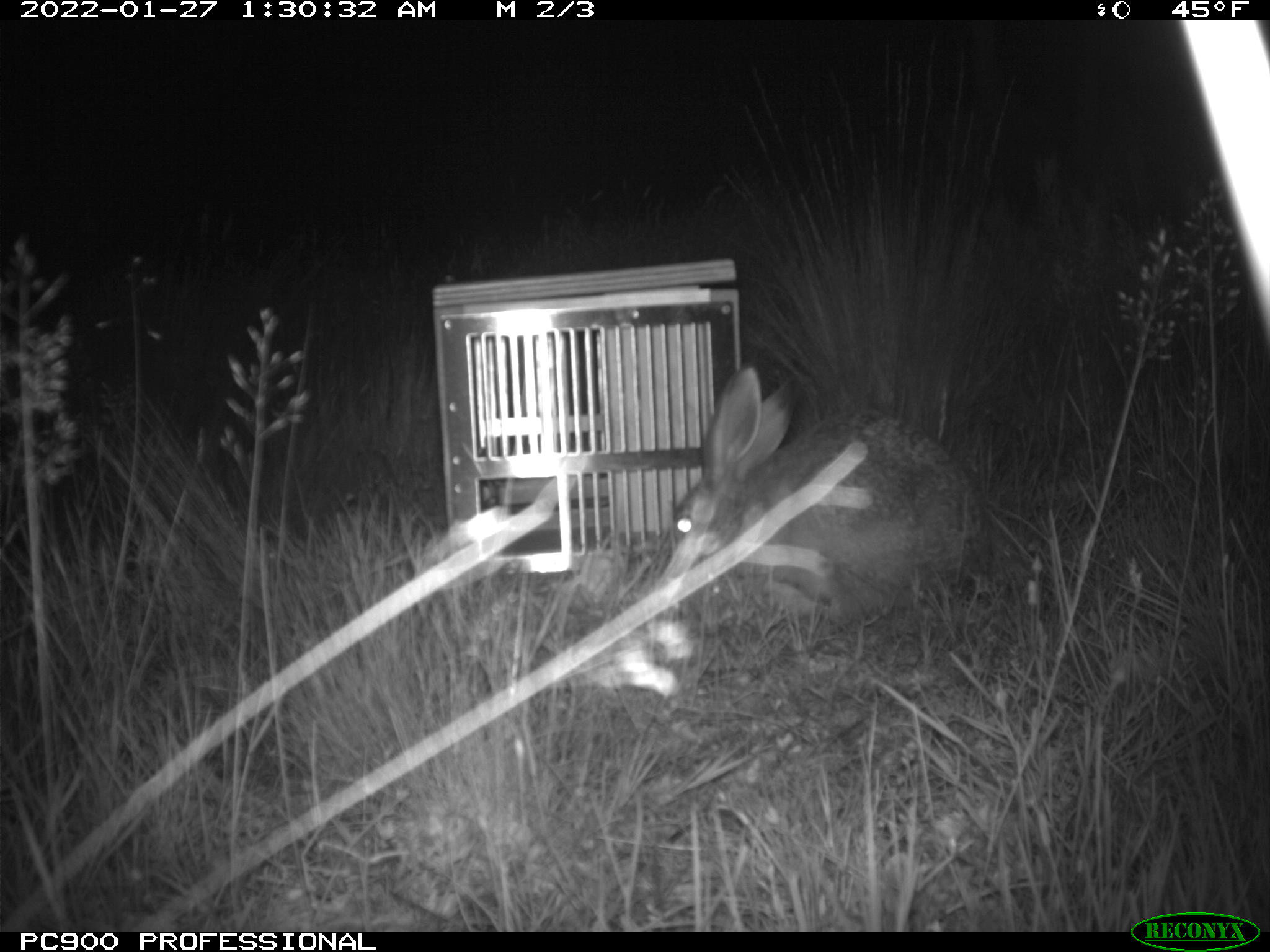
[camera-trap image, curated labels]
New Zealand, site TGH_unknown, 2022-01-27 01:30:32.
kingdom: Animalia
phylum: Chordata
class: Mammalia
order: Lagomorpha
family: Leporidae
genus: Lepus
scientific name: Lepus europaeus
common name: brown hare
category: hare